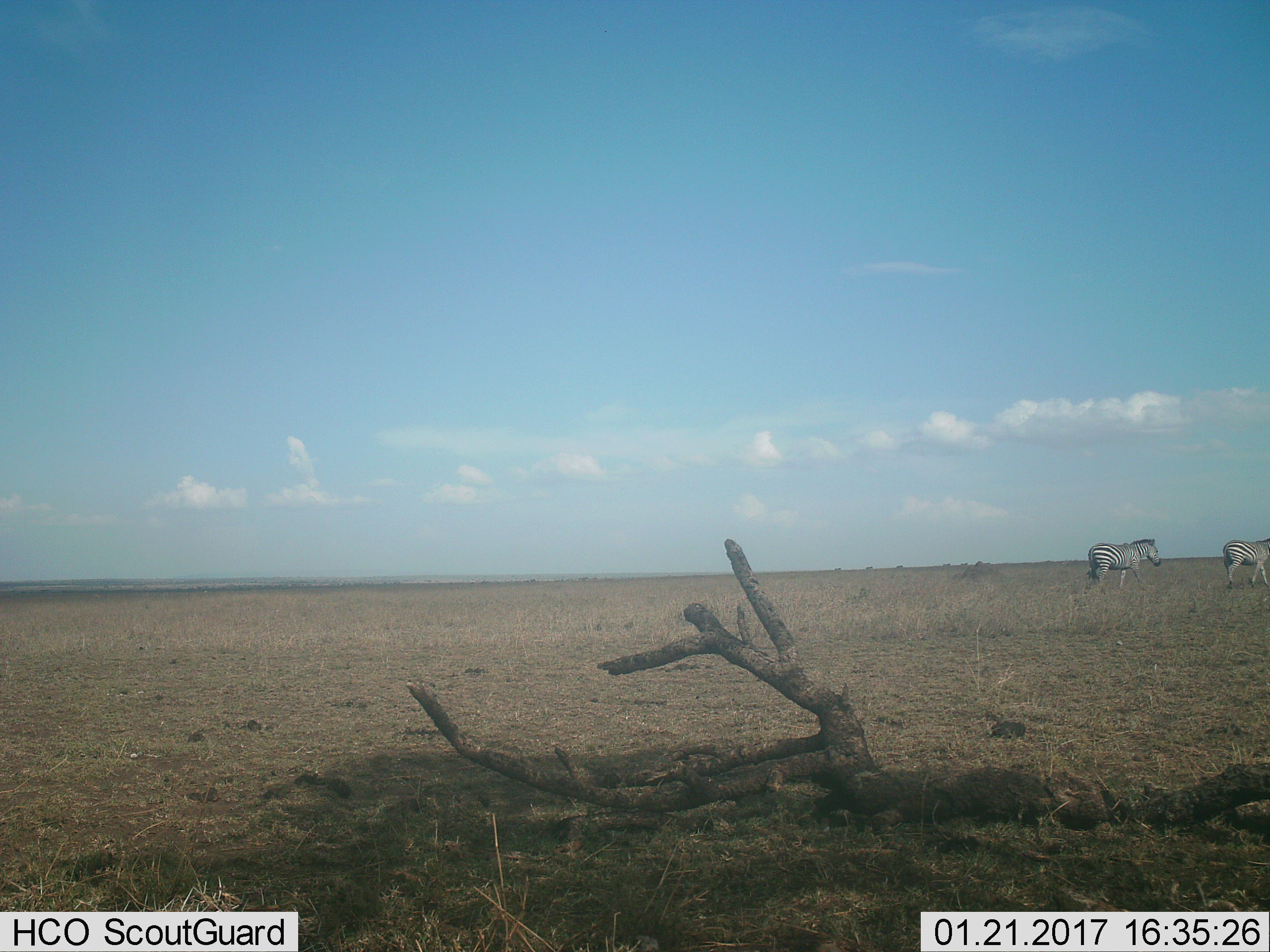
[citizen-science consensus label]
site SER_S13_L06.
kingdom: Animalia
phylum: Chordata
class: Mammalia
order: Perissodactyla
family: Equidae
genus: Equus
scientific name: Equus quagga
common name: plains zebra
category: zebraplains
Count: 2.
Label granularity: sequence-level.